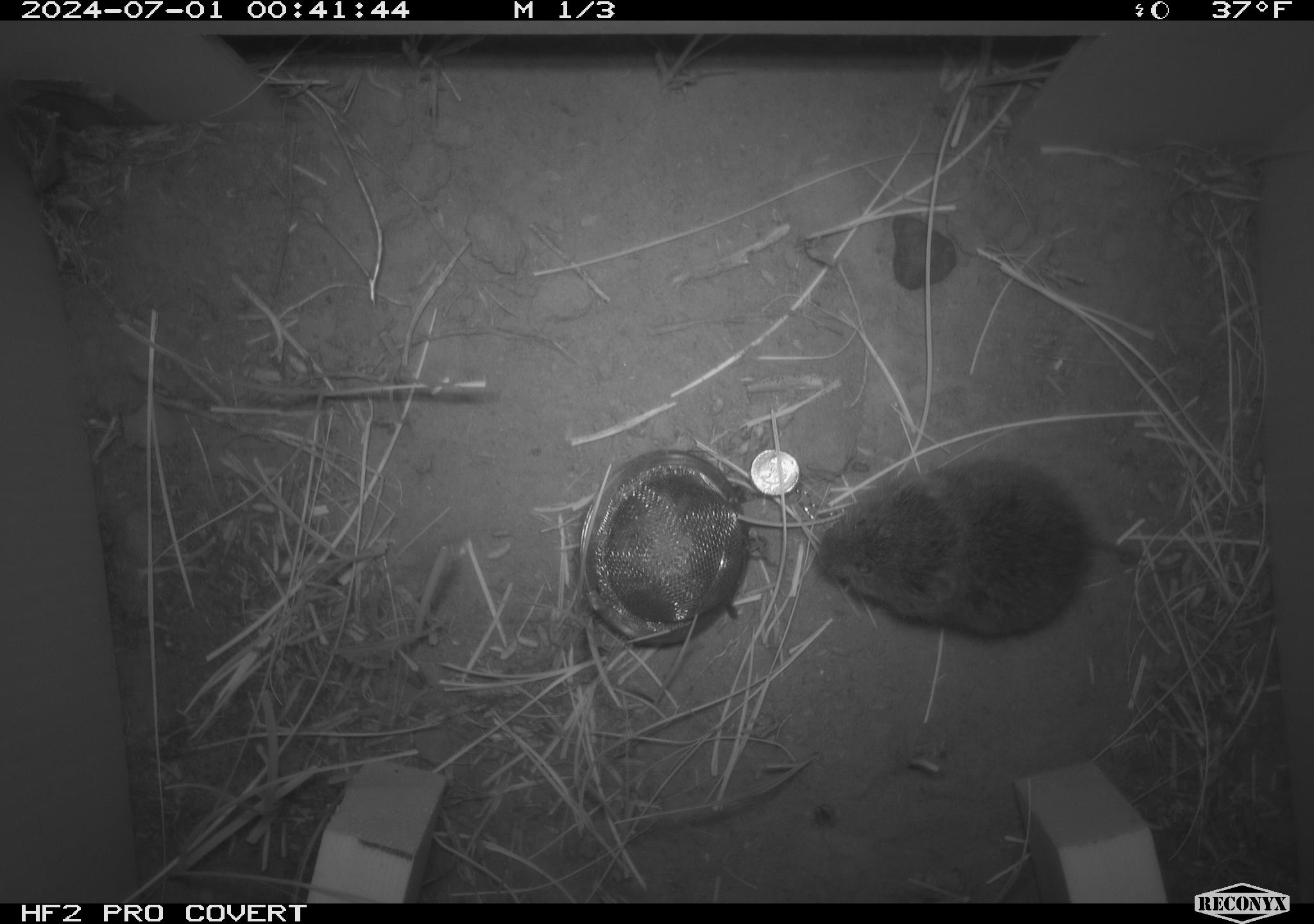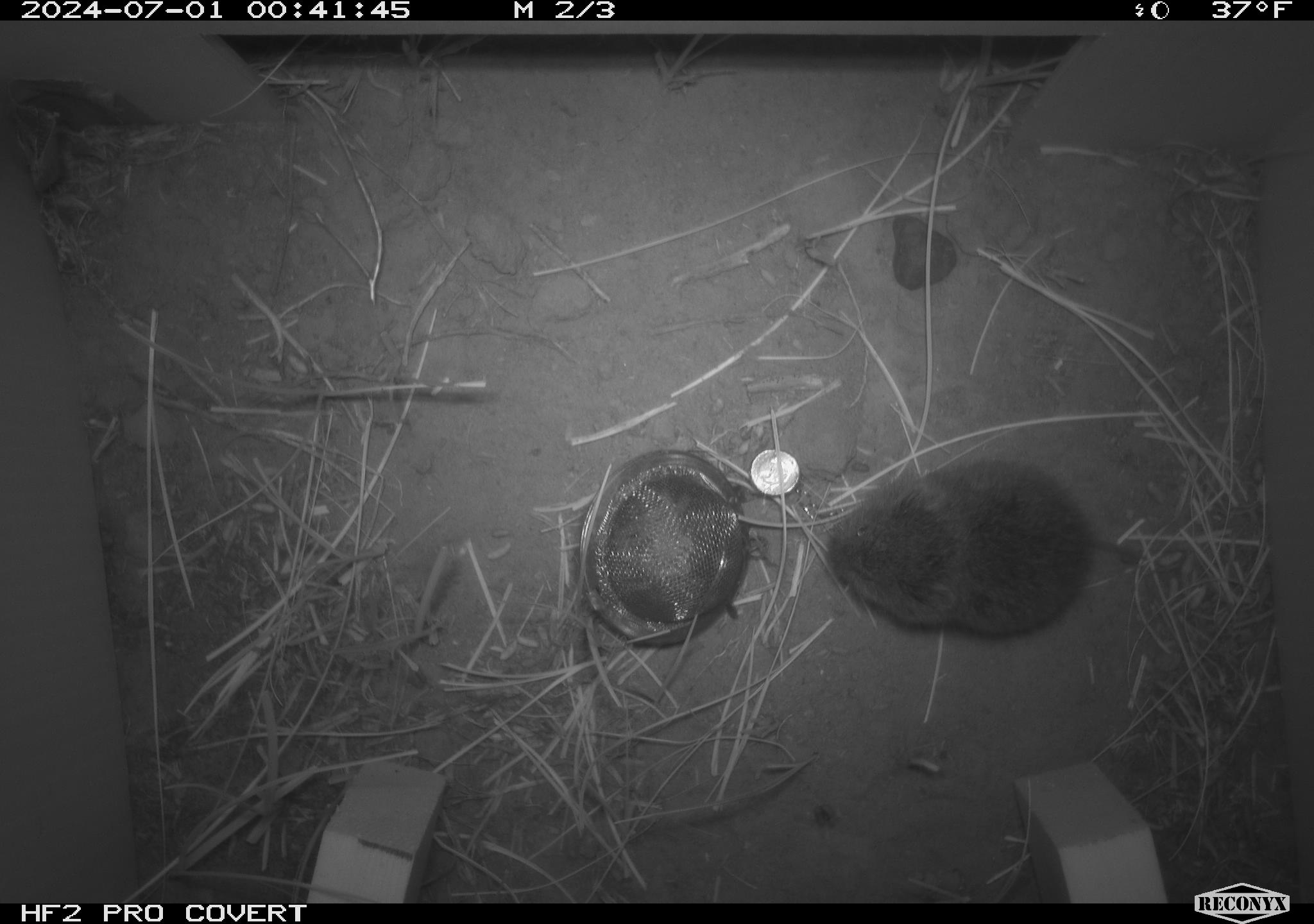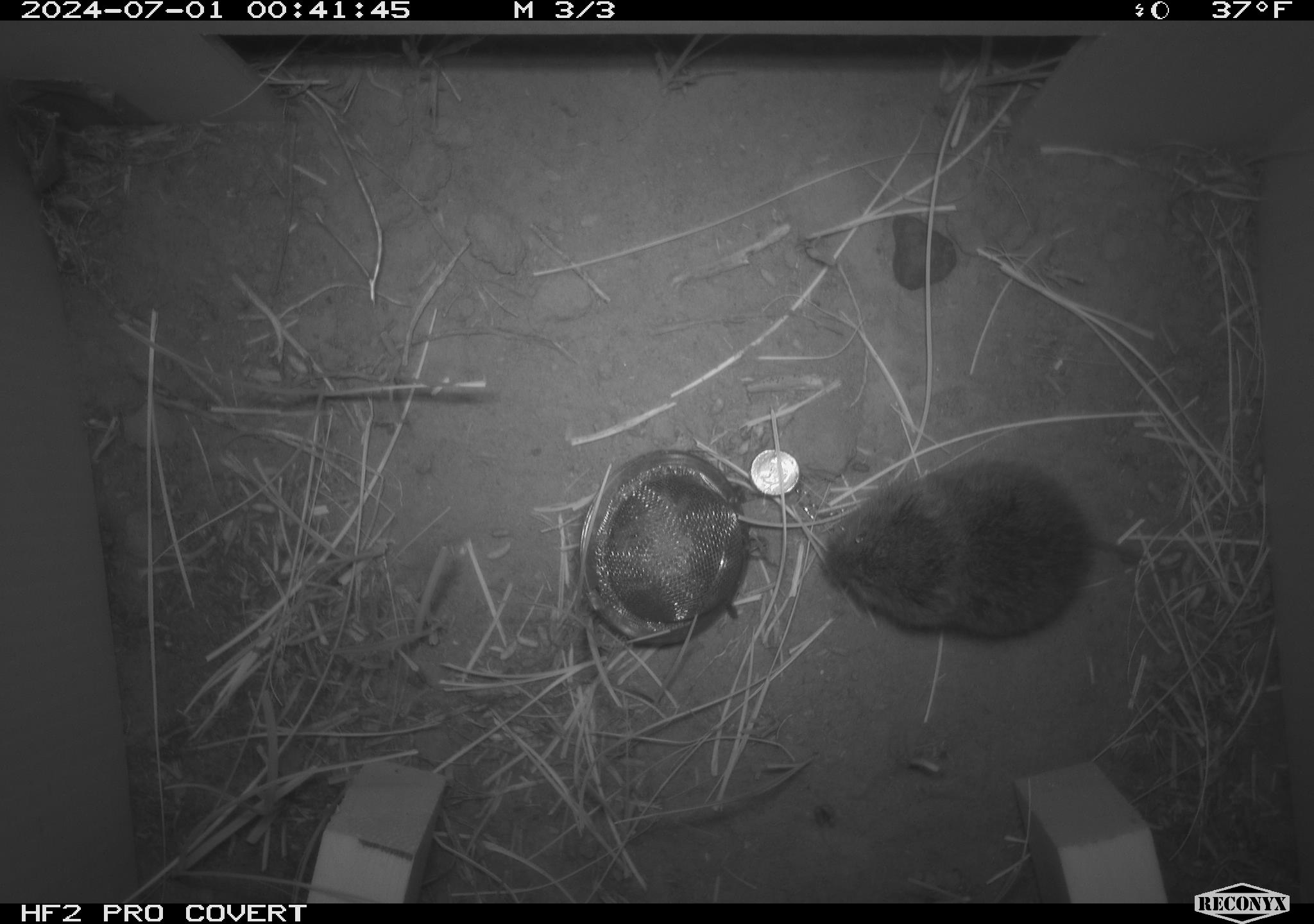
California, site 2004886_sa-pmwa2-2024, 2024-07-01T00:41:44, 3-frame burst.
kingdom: Animalia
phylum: Chordata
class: Mammalia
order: Rodentia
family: Cricetidae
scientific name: Arvicolinae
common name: voles, lemmings, and muskrats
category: arvicolinae subfamily